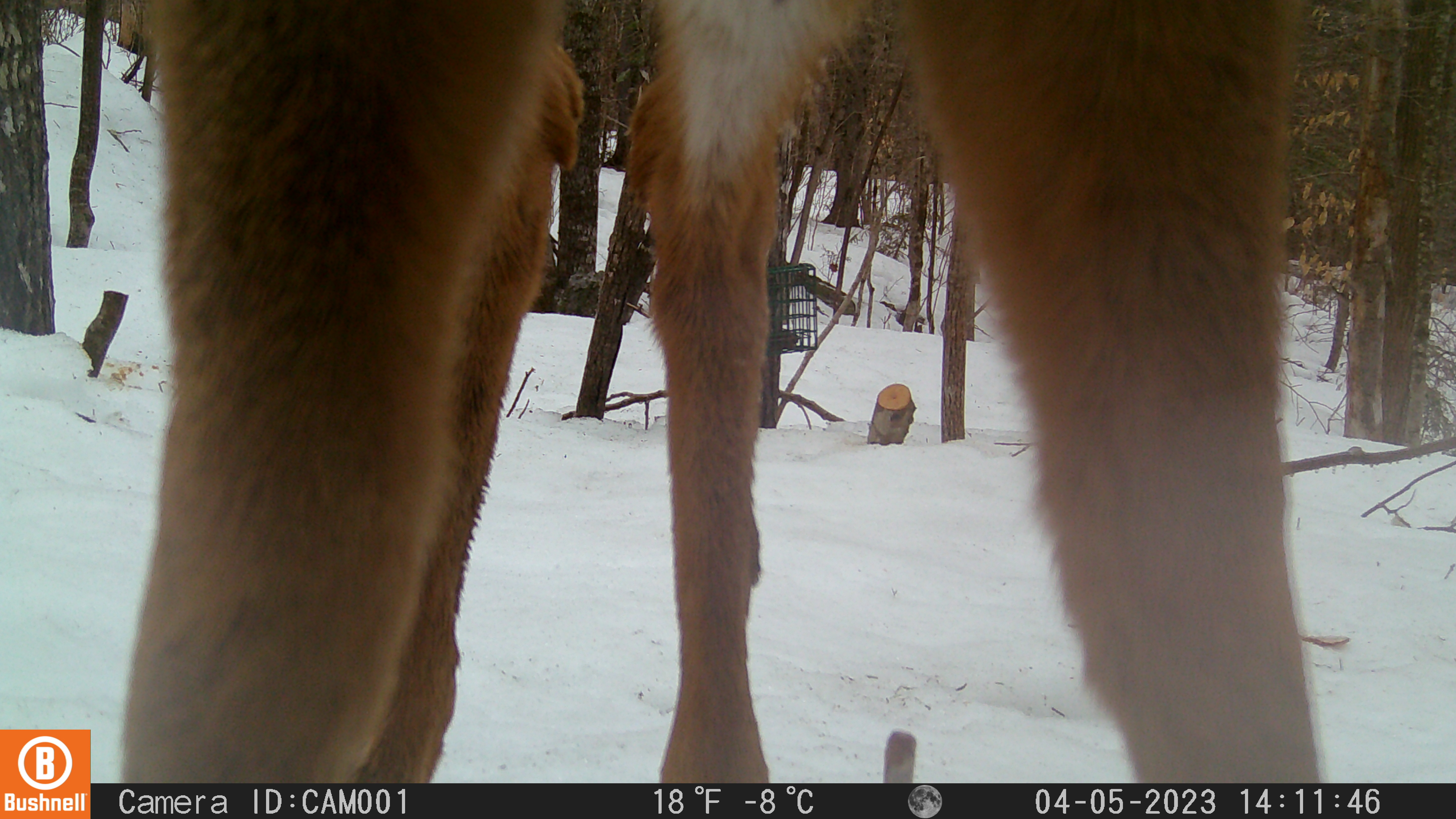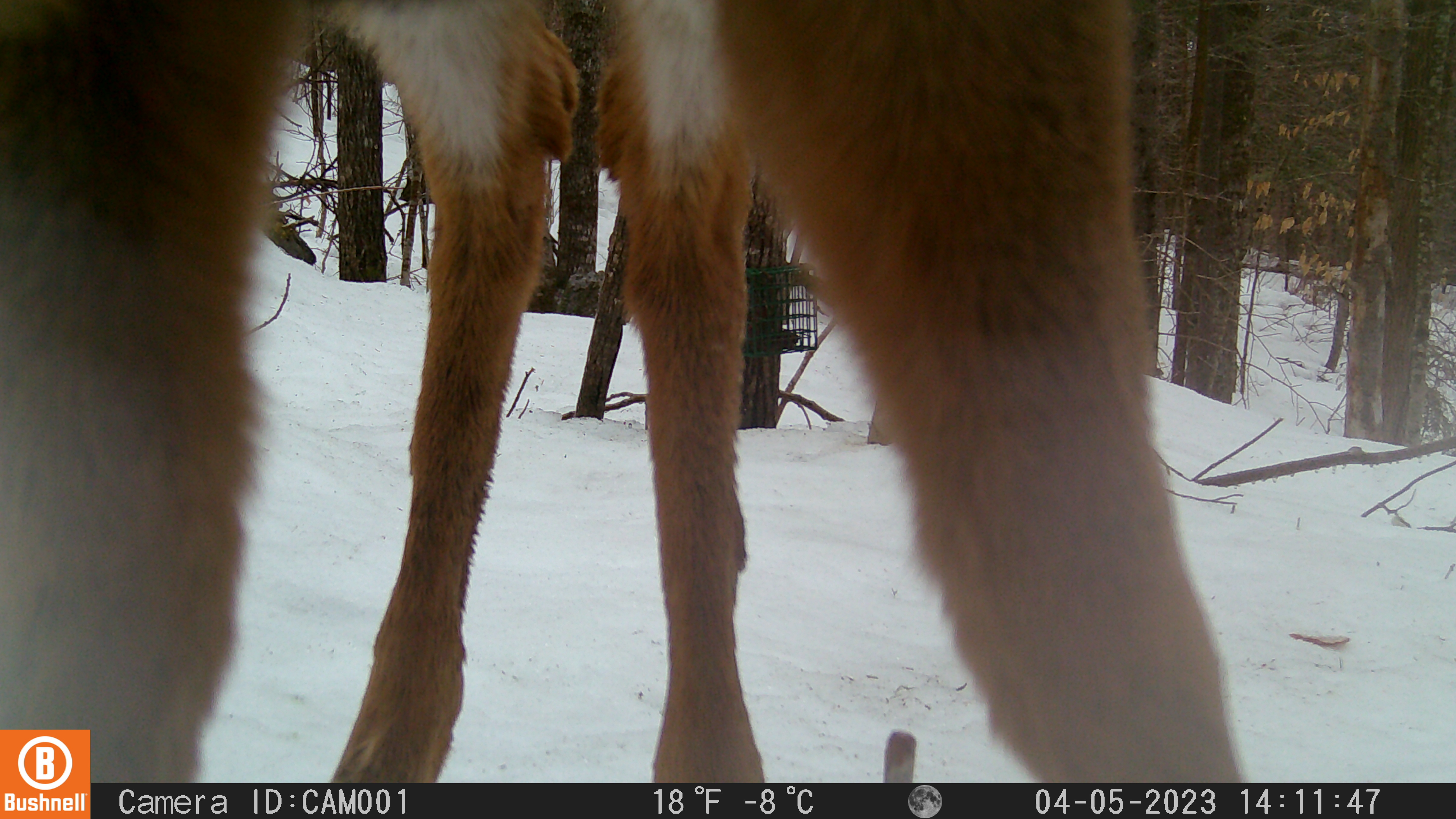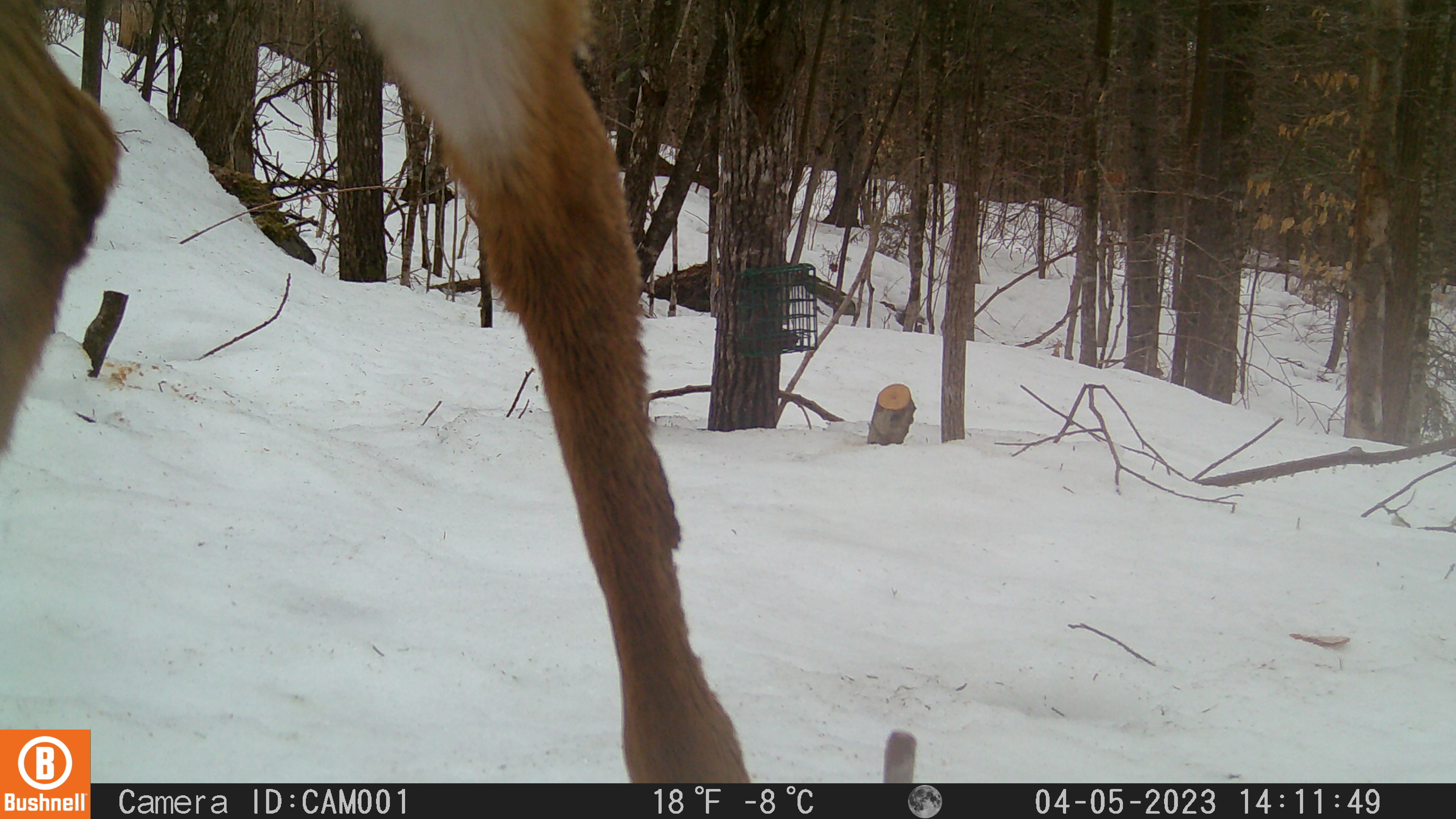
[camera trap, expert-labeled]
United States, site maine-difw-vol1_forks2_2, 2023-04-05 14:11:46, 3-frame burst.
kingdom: Animalia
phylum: Chordata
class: Mammalia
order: Artiodactyla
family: Cervidae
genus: Odocoileus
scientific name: Odocoileus virginianus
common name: white-tailed deer